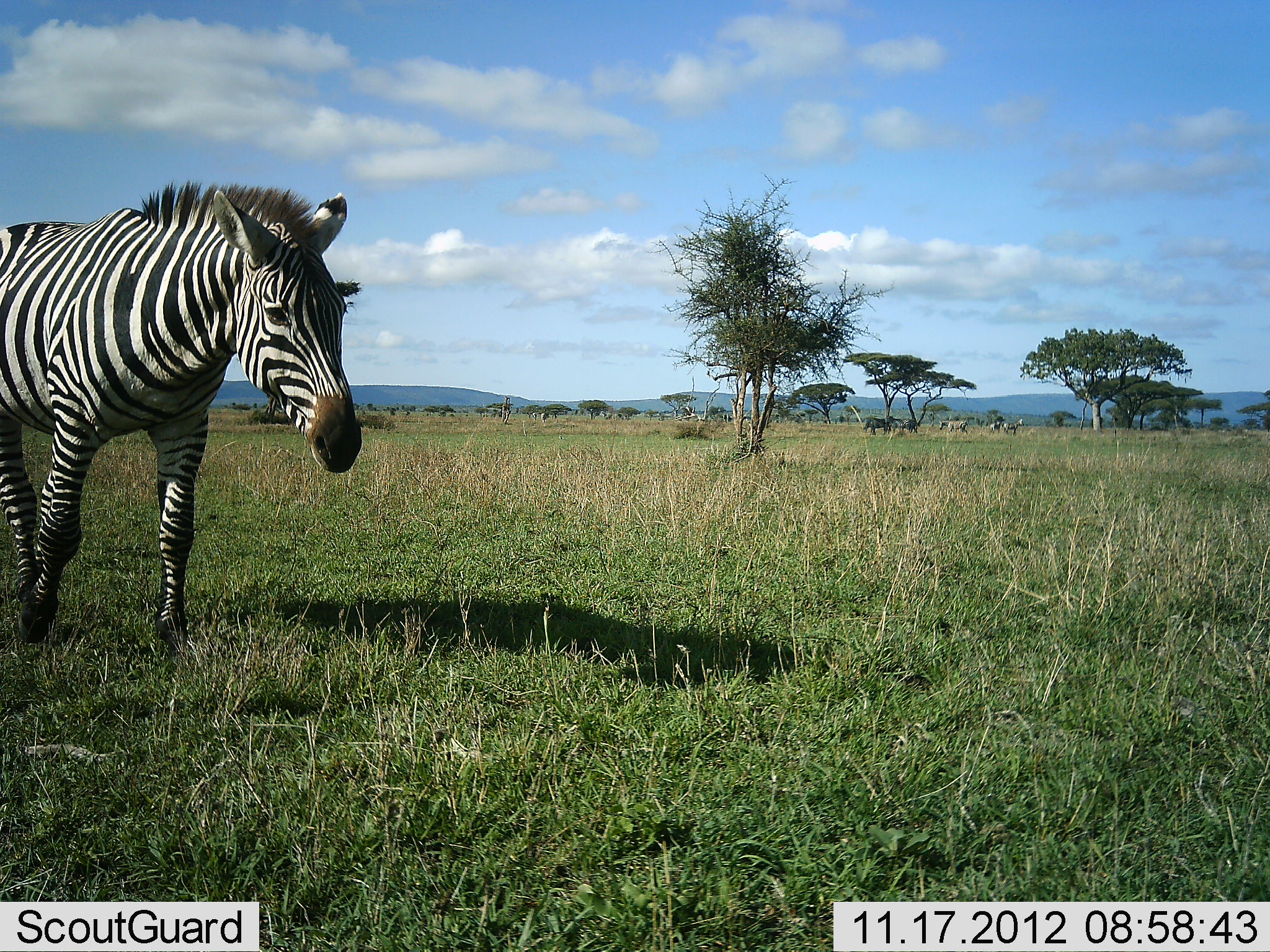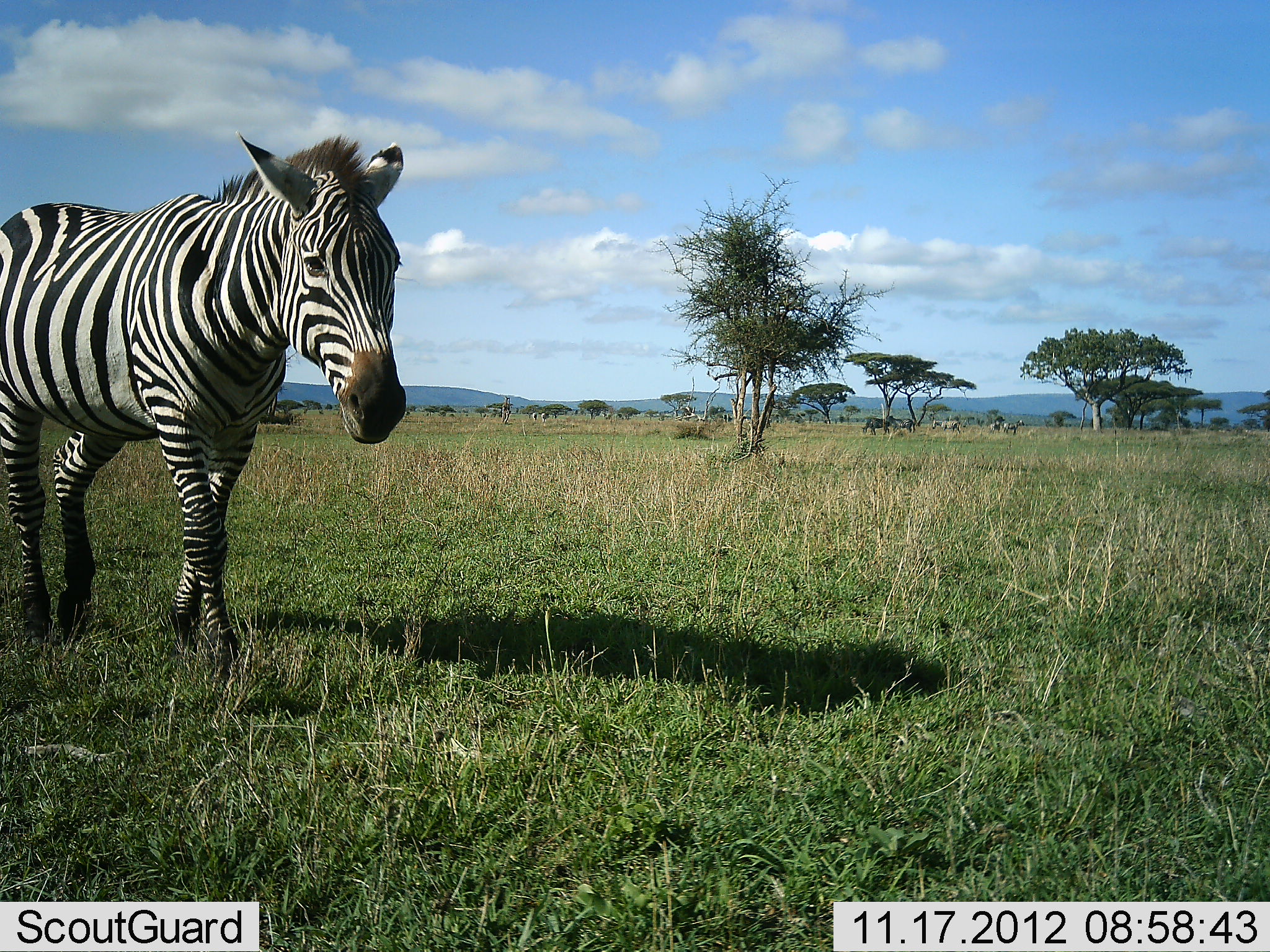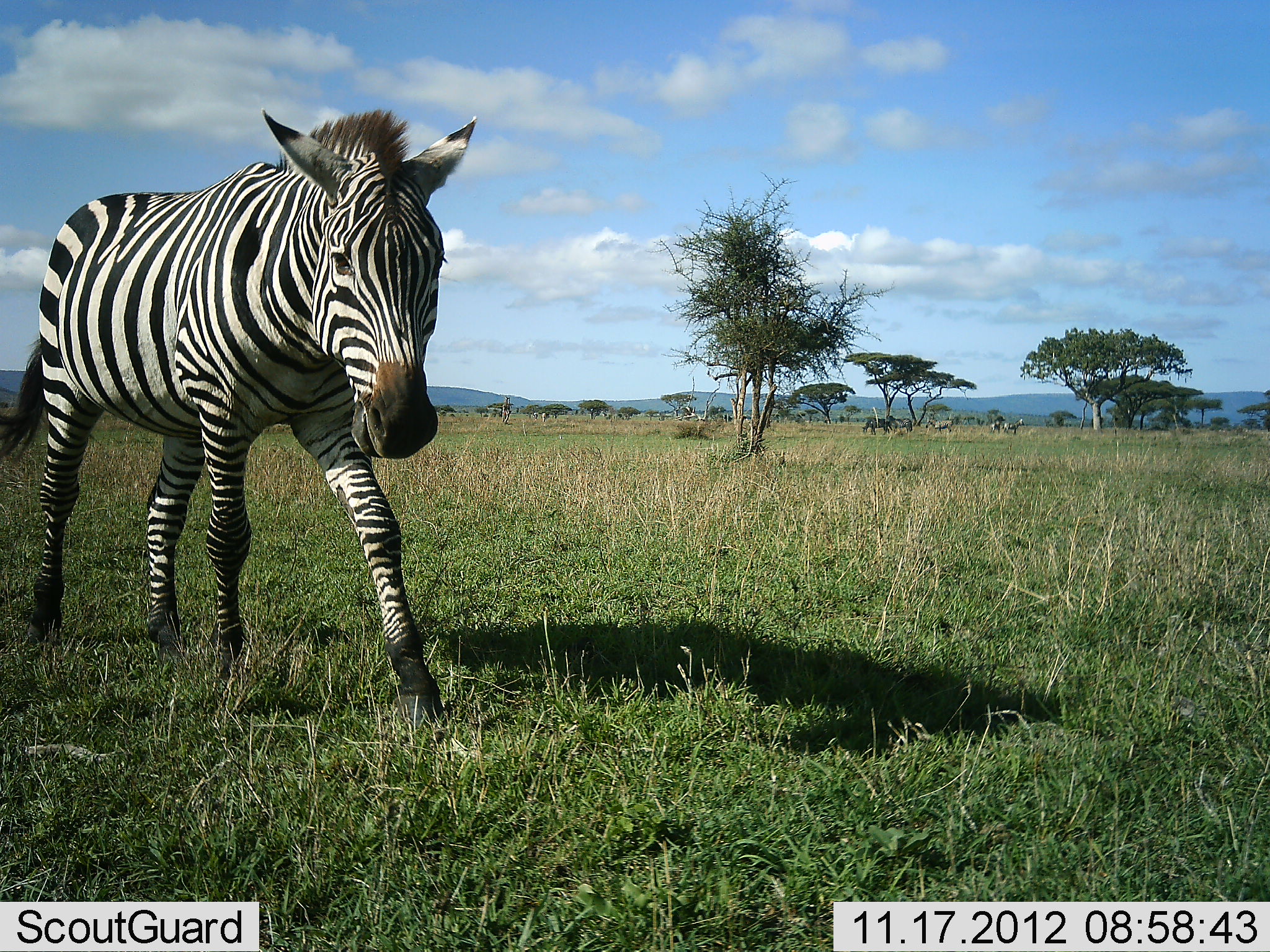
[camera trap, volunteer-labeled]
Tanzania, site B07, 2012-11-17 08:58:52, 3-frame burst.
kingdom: Animalia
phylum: Chordata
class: Mammalia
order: Perissodactyla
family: Equidae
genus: Equus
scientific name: Equus quagga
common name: plains zebra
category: zebra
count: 1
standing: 42%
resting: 0%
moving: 83%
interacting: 0%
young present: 0%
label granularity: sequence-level